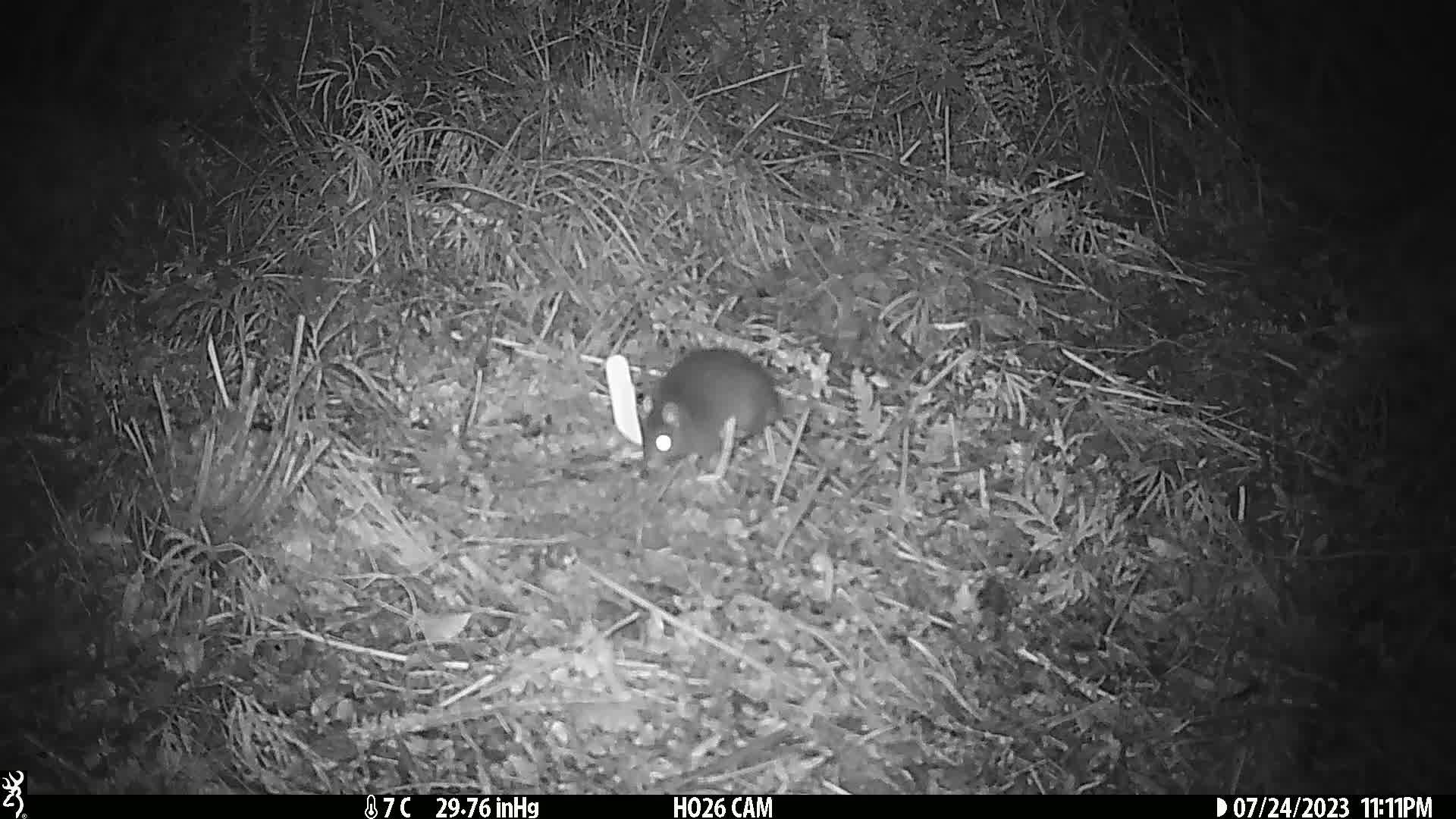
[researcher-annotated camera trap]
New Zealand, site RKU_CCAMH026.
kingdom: Animalia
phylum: Chordata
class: Mammalia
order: Rodentia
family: Muridae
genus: Rattus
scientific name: Rattus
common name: rat